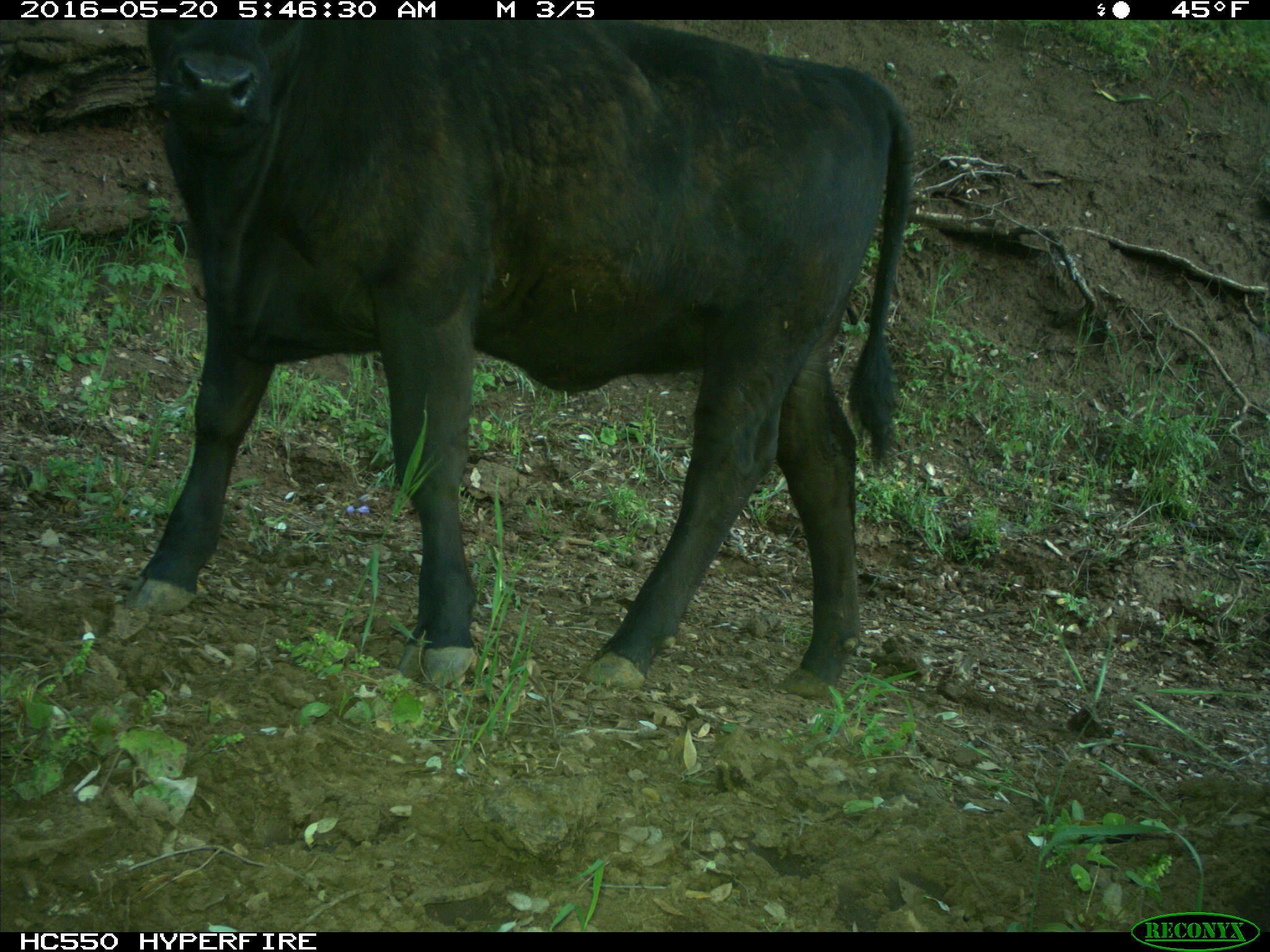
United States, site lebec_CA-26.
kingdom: Animalia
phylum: Chordata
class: Mammalia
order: Artiodactyla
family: Bovidae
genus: Bos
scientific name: Bos taurus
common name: domestic cow